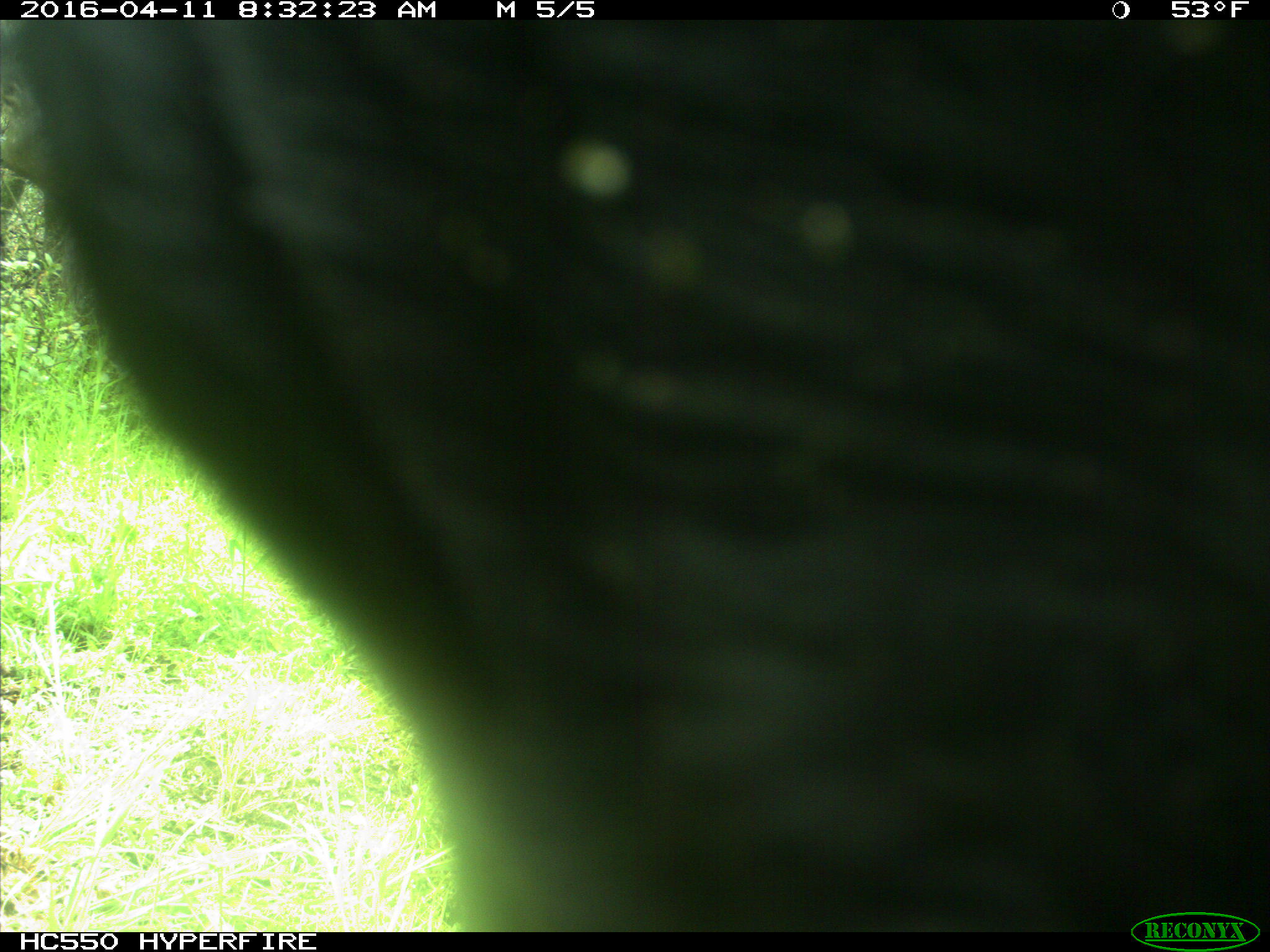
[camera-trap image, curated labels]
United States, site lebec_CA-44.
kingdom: Animalia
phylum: Chordata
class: Mammalia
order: Artiodactyla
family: Bovidae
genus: Bos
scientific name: Bos taurus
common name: domestic cow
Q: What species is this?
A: Bos taurus (domestic cow).